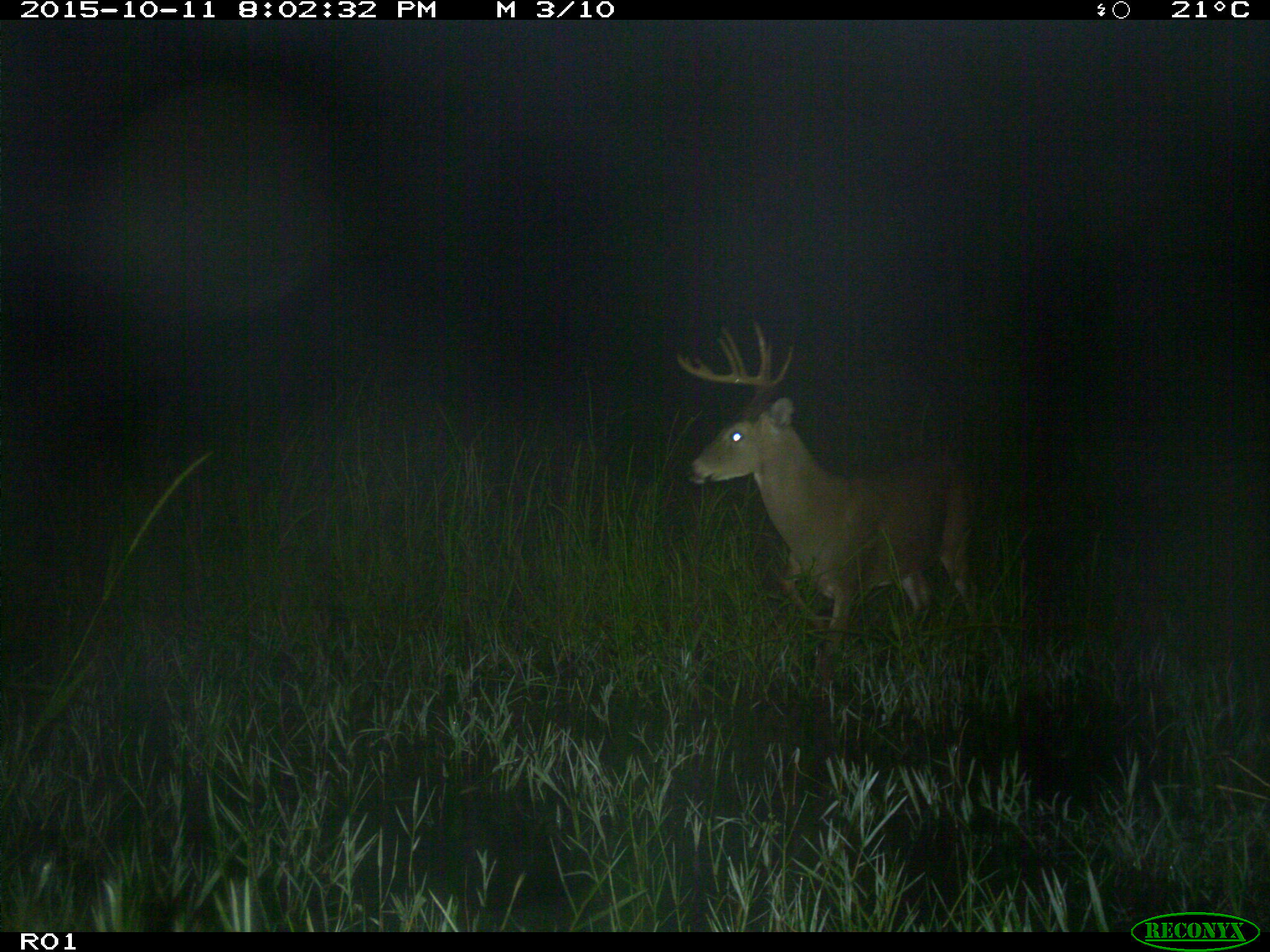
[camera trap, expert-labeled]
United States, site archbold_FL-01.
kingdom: Animalia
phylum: Chordata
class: Mammalia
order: Artiodactyla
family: Cervidae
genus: Odocoileus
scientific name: Odocoileus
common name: deer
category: unidentified deer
Unidentified deer (deer) (Odocoileus).